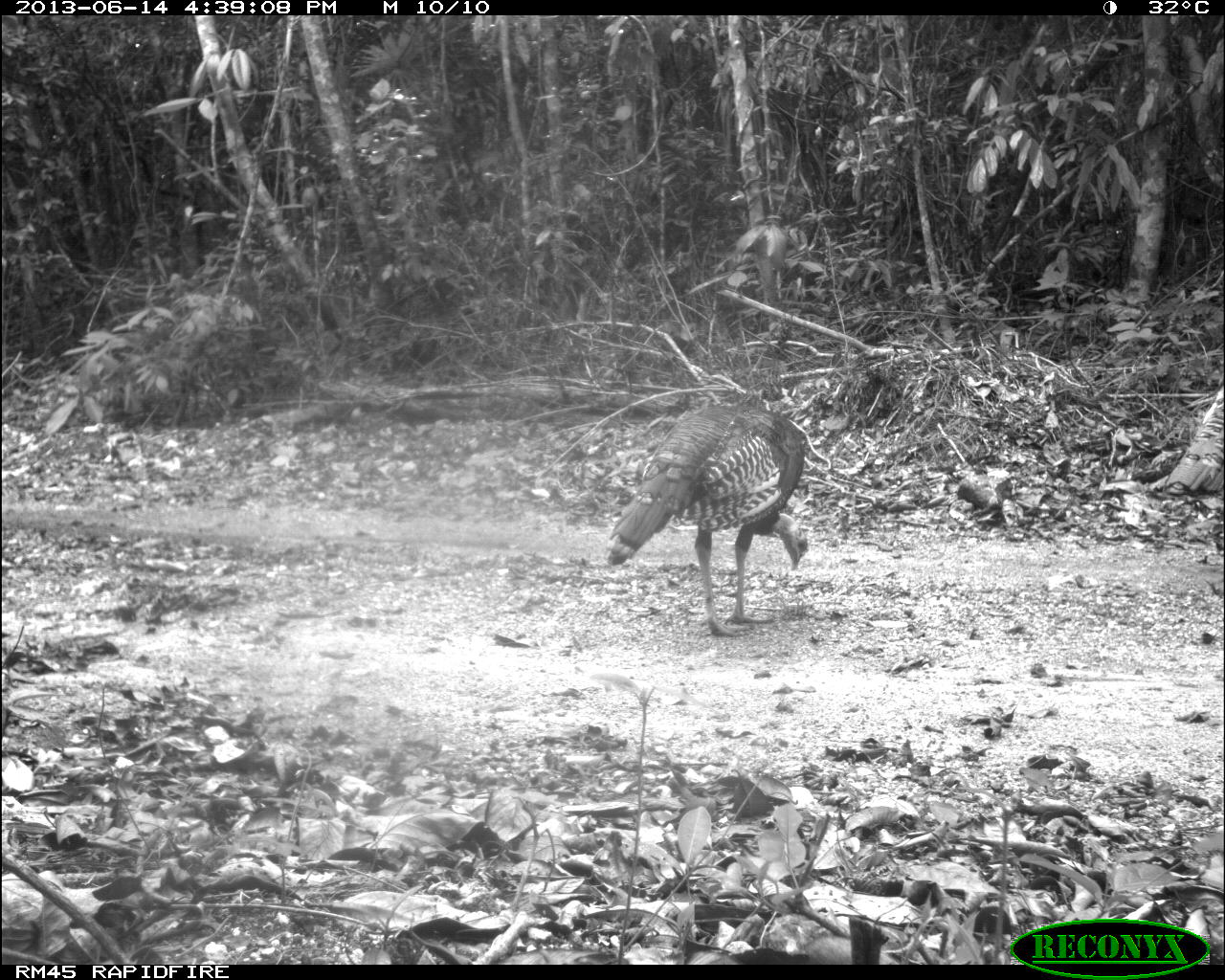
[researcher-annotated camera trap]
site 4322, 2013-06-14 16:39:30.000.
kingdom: Animalia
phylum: Chordata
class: Aves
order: Galliformes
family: Phasianidae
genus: Meleagris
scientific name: Meleagris ocellata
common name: ocellated turkey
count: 3